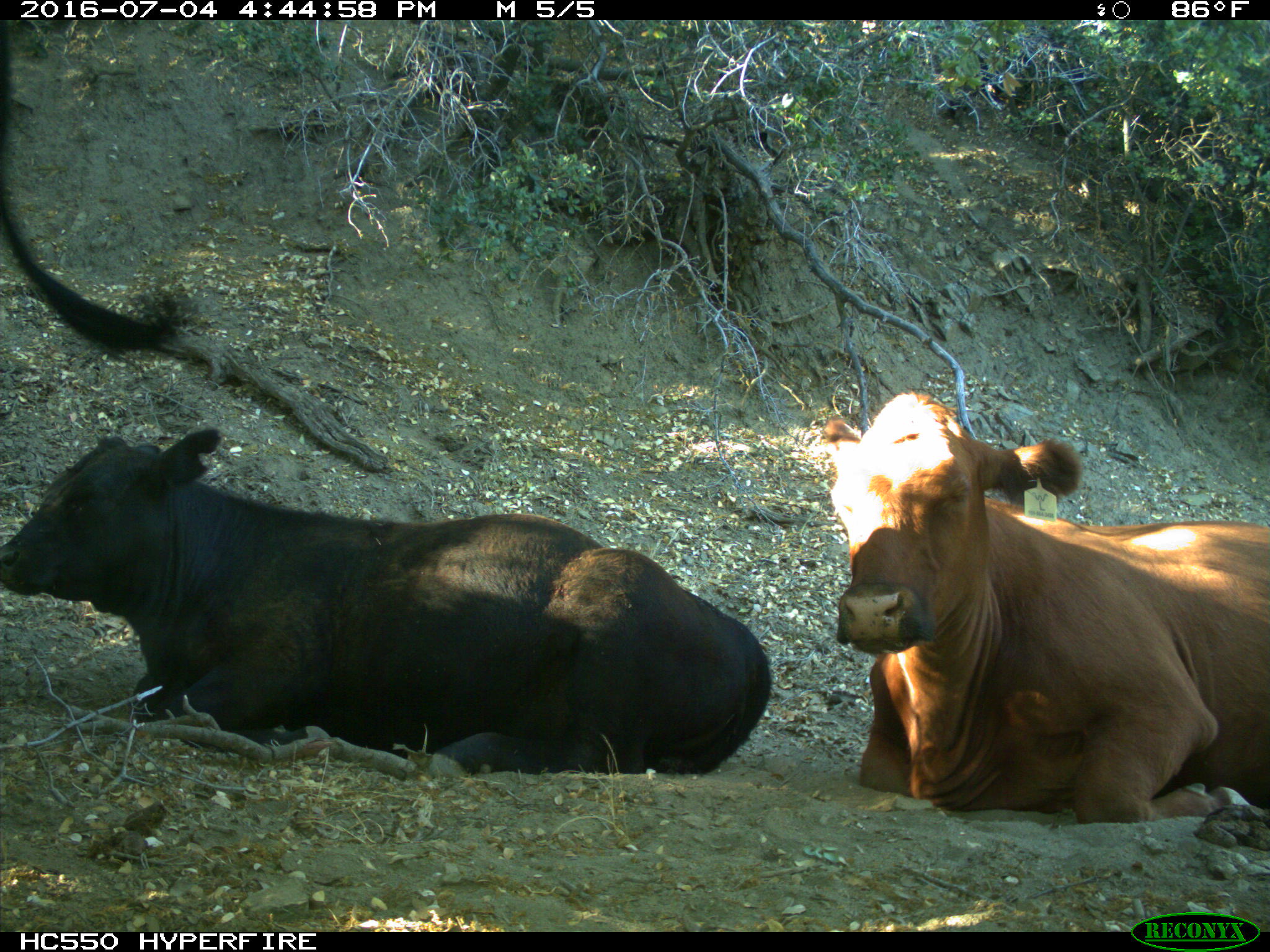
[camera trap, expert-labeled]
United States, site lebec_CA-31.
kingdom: Animalia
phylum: Chordata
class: Mammalia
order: Artiodactyla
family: Bovidae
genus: Bos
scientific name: Bos taurus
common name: domestic cow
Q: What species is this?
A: Bos taurus (domestic cow).